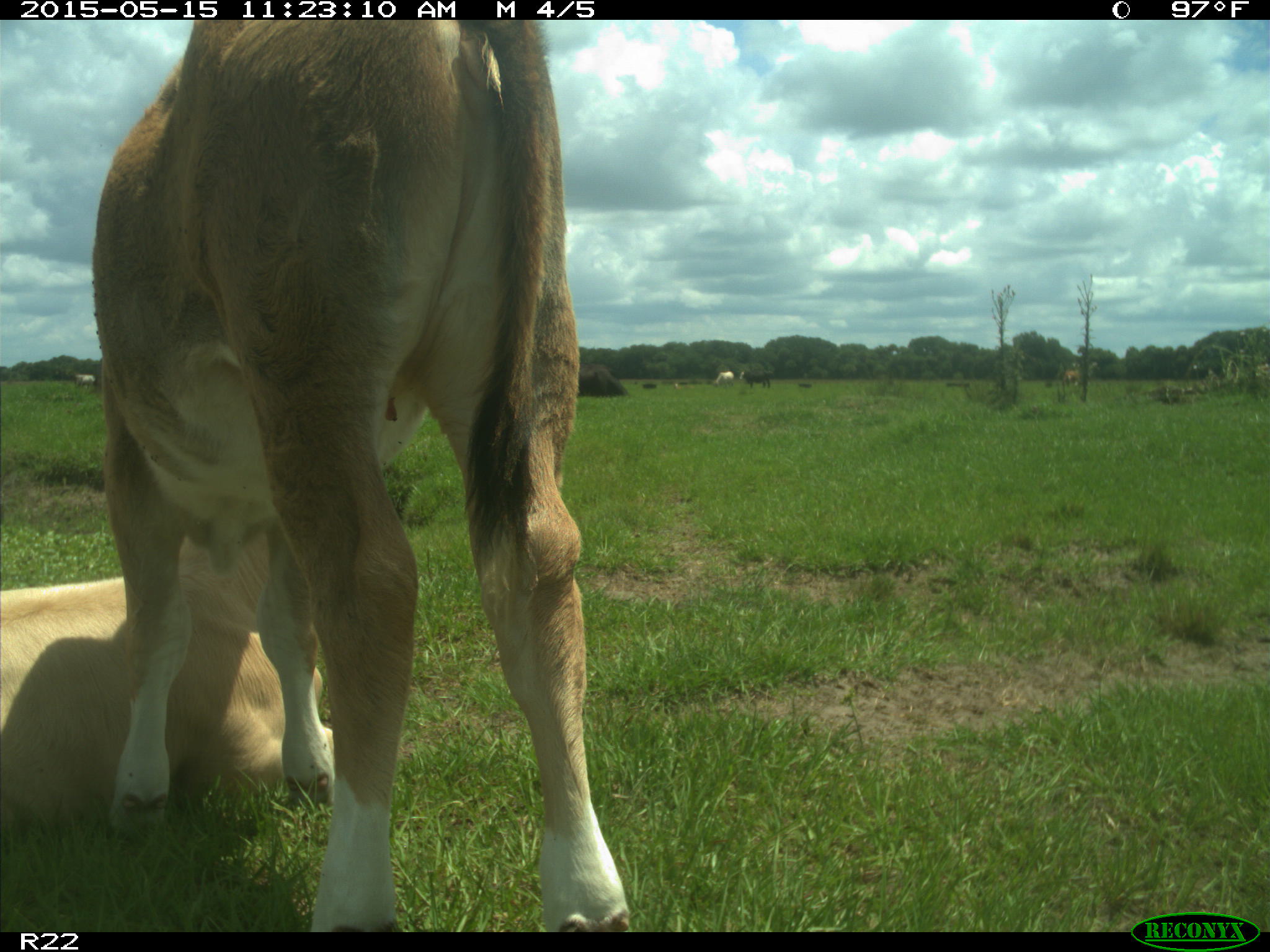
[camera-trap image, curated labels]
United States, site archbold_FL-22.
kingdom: Animalia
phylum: Chordata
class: Mammalia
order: Artiodactyla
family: Bovidae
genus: Bos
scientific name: Bos taurus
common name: domestic cow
Bos taurus (domestic cow).